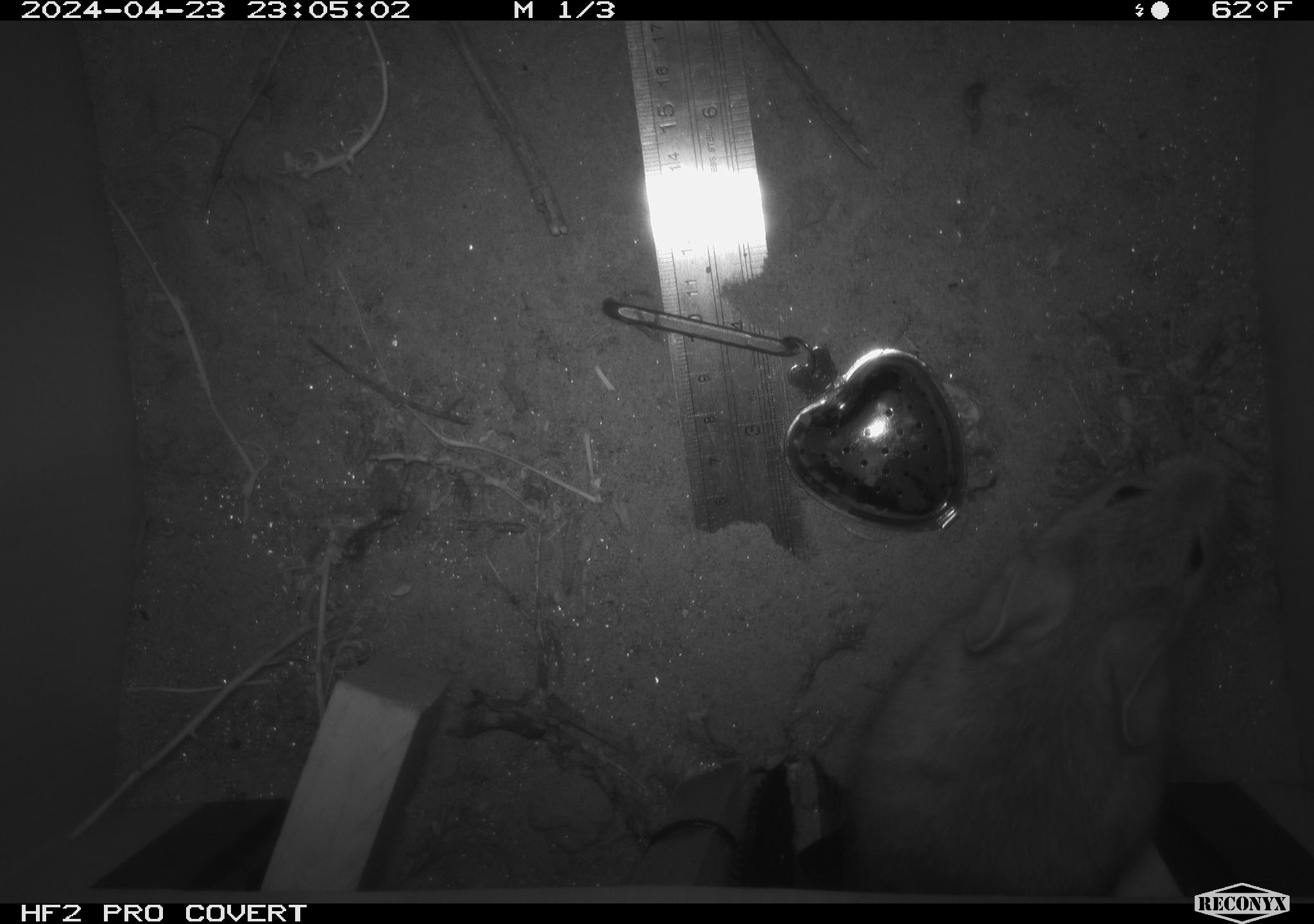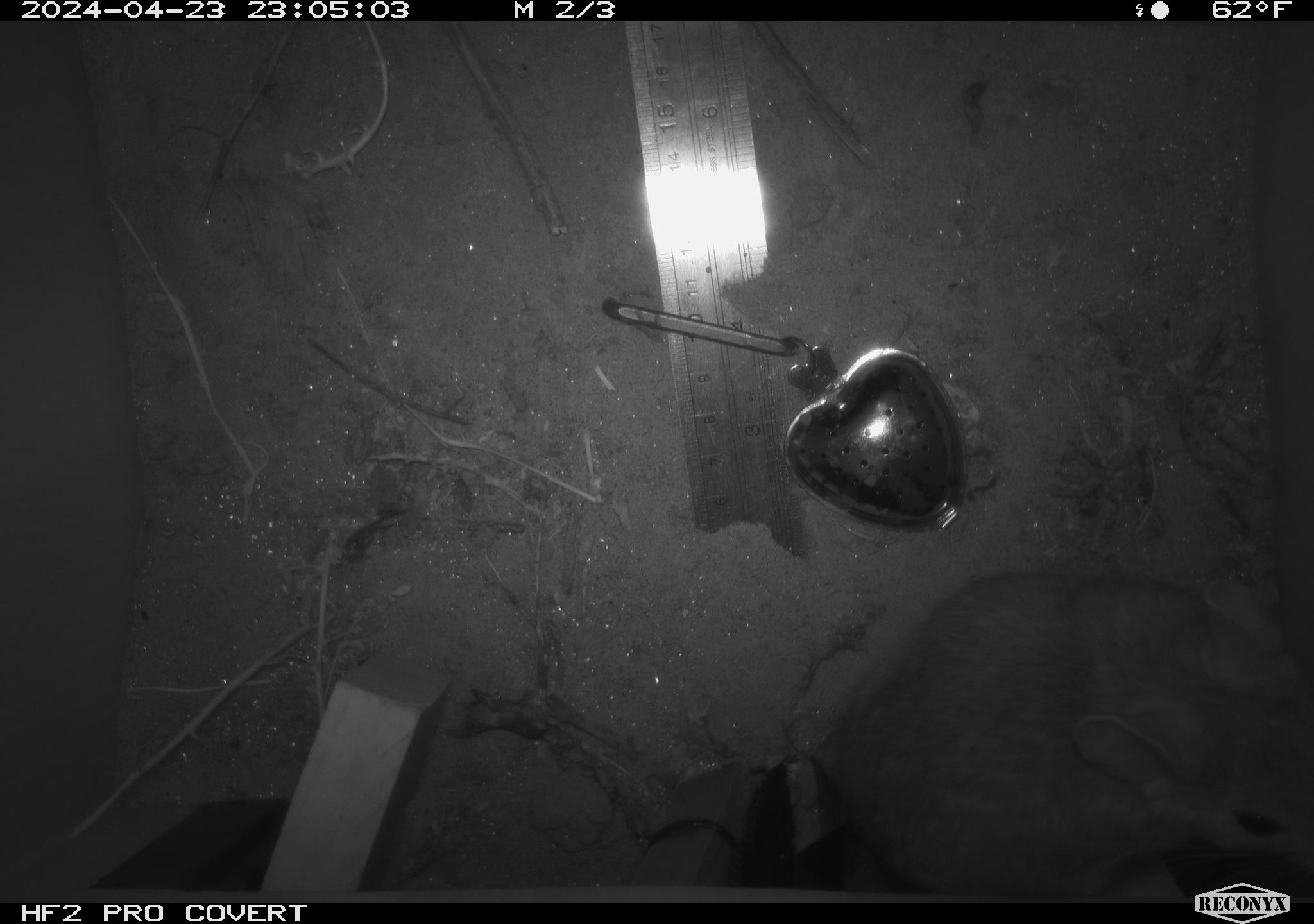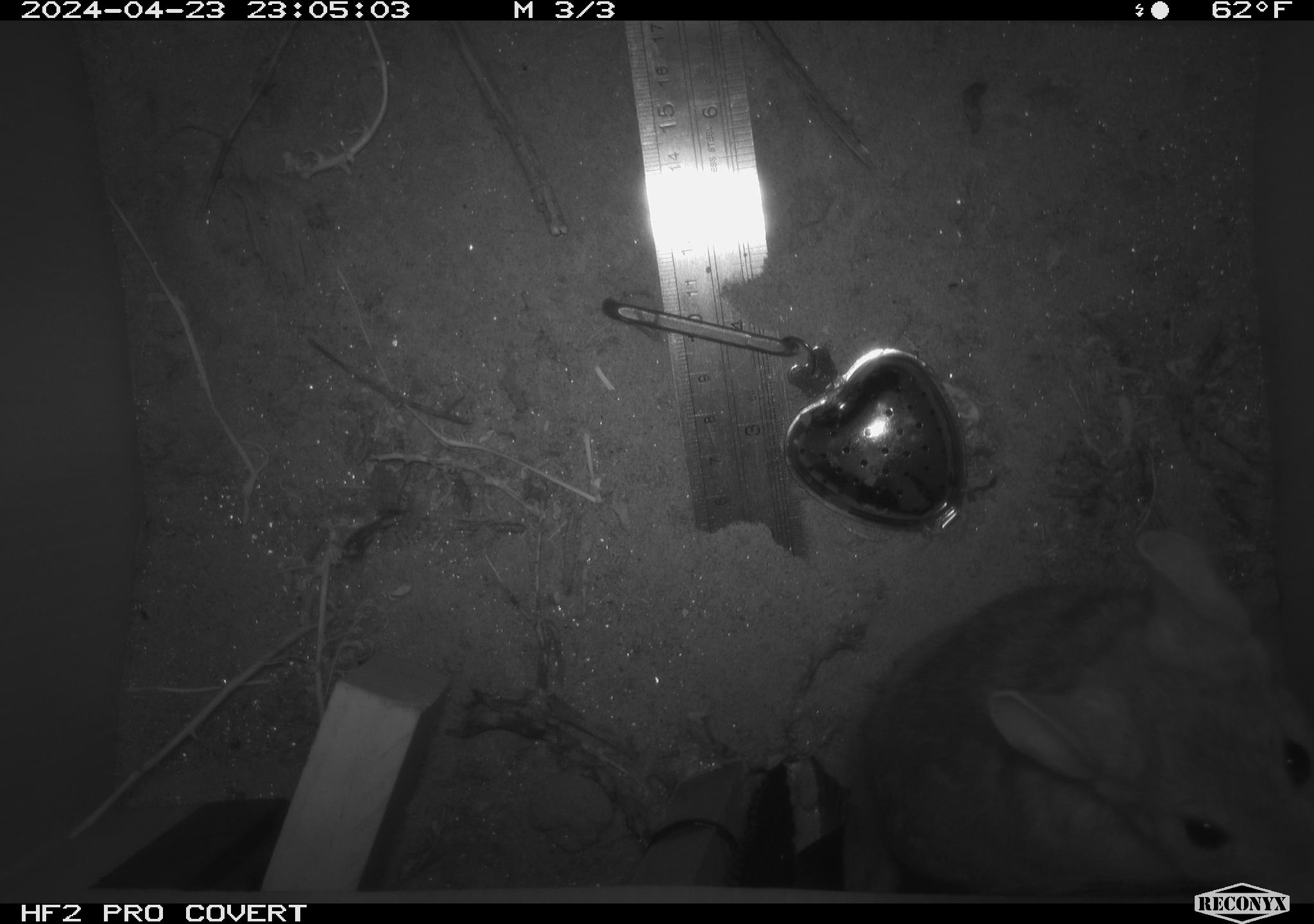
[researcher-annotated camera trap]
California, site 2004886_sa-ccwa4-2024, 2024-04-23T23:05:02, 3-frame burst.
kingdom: Animalia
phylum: Chordata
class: Mammalia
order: Rodentia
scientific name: Rodentia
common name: woodrat or rat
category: woodrat or rat species